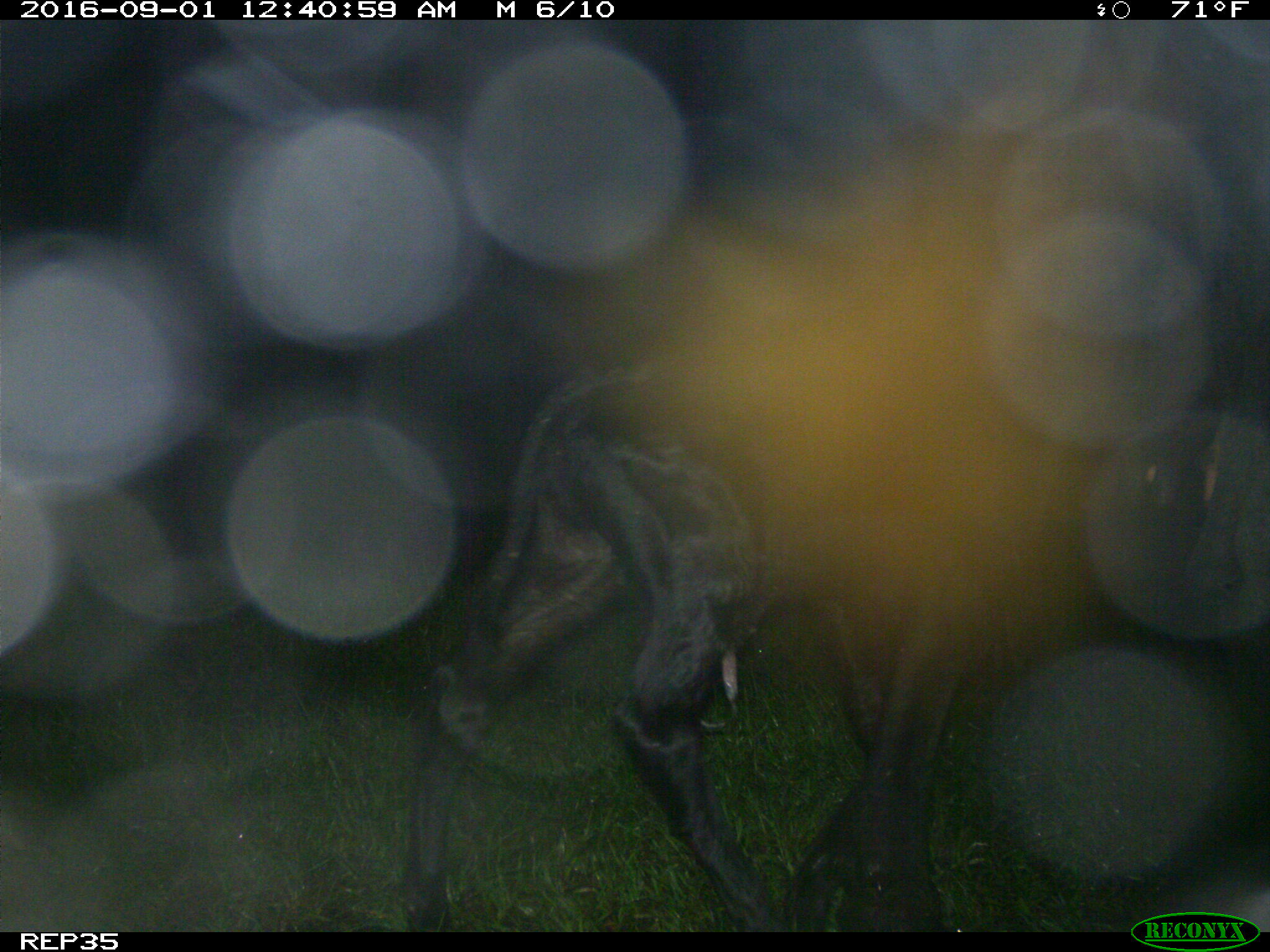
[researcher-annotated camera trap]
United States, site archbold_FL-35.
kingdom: Animalia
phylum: Chordata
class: Mammalia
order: Artiodactyla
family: Bovidae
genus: Bos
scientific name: Bos taurus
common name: domestic cow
Bos taurus (domestic cow).